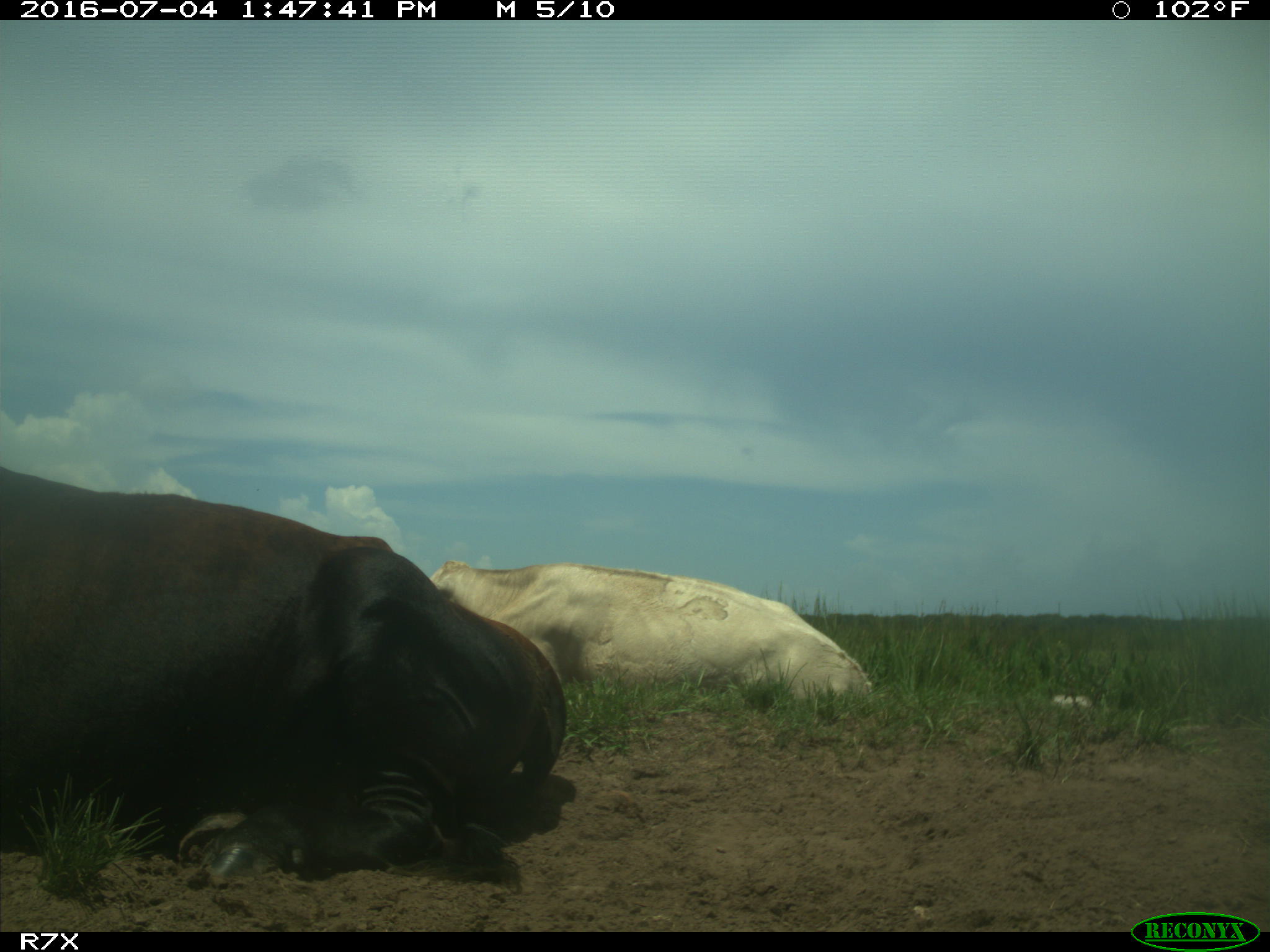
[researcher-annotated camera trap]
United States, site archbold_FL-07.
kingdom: Animalia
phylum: Chordata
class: Mammalia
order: Artiodactyla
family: Bovidae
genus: Bos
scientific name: Bos taurus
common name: domestic cow